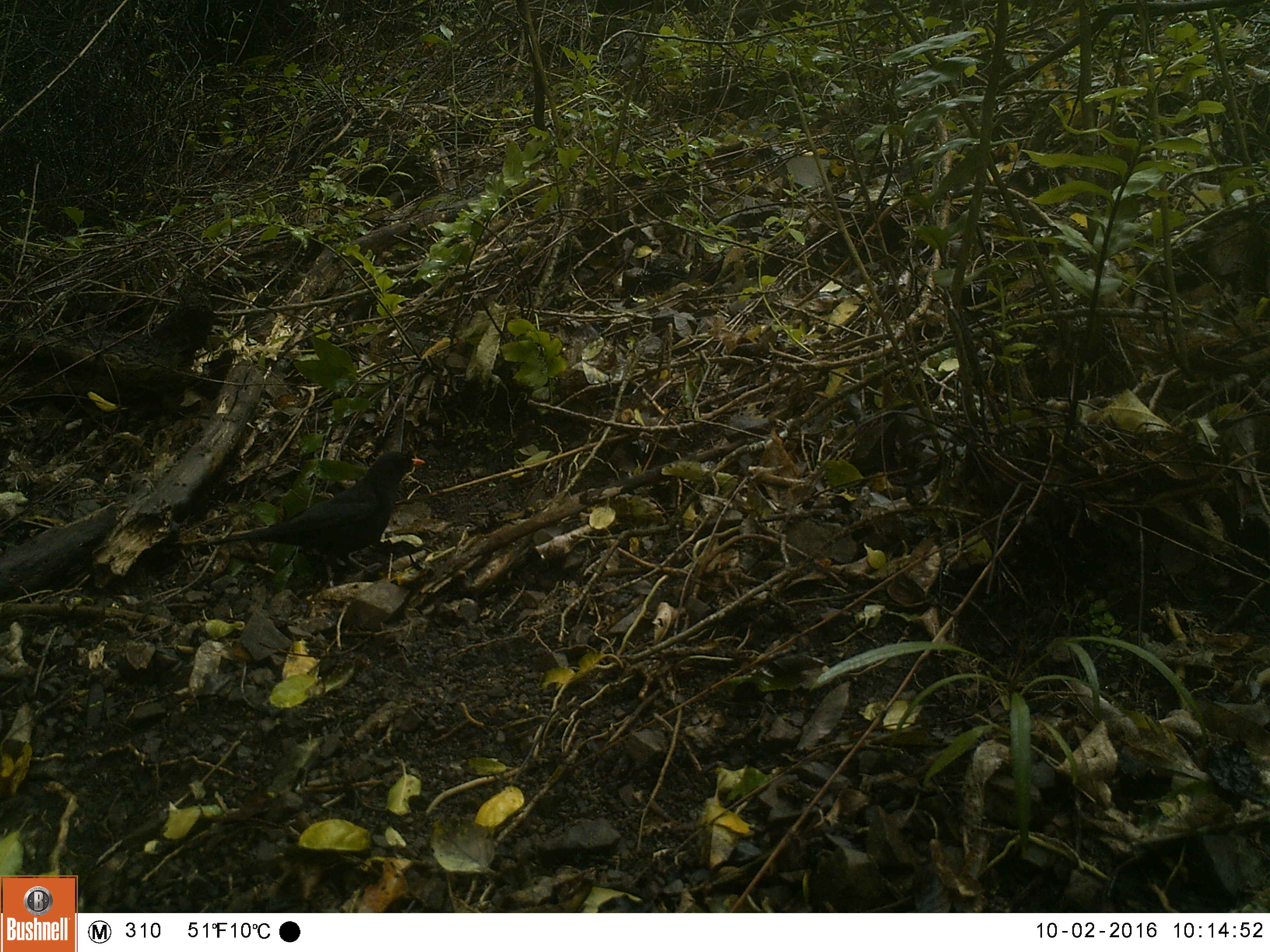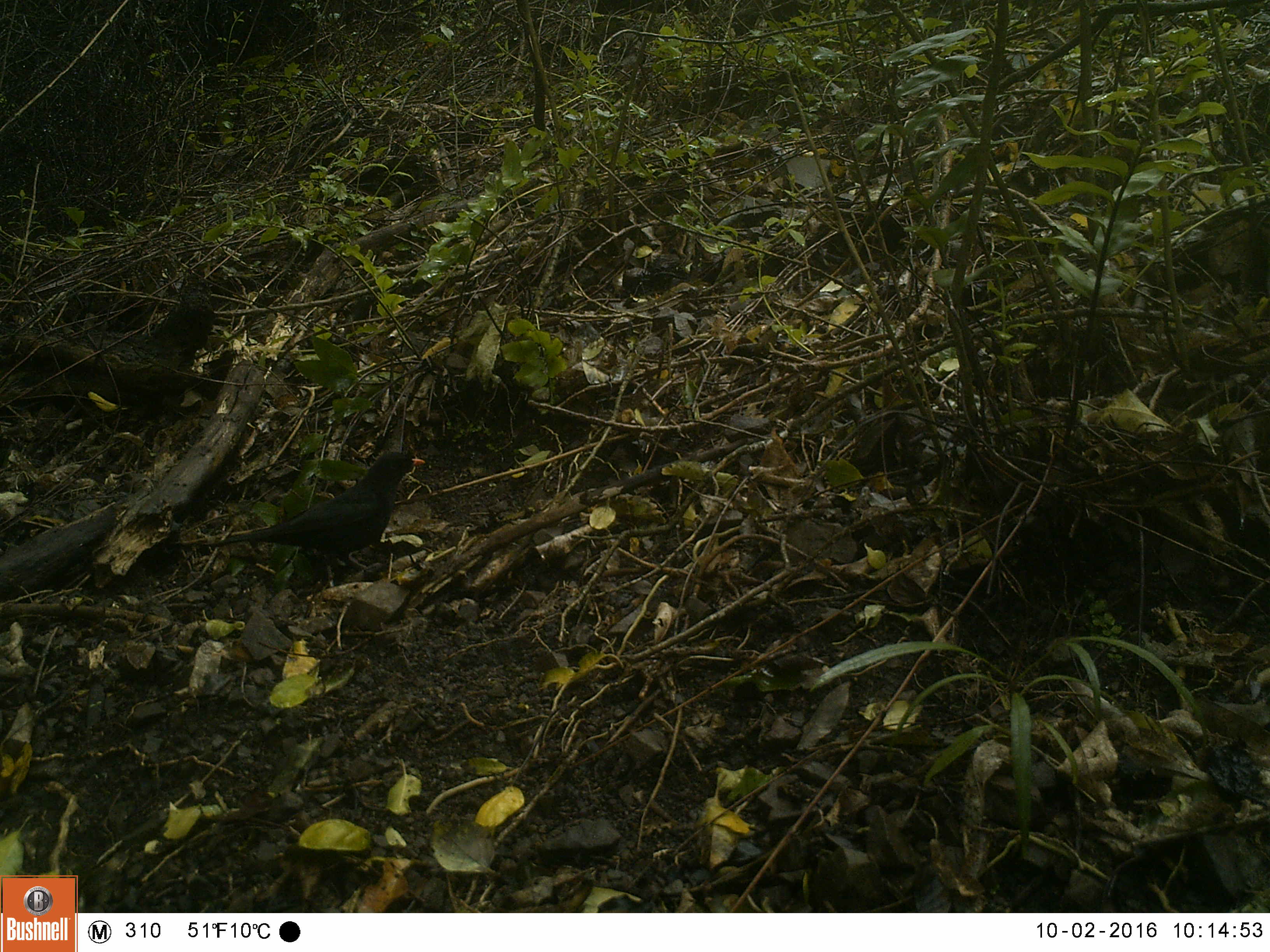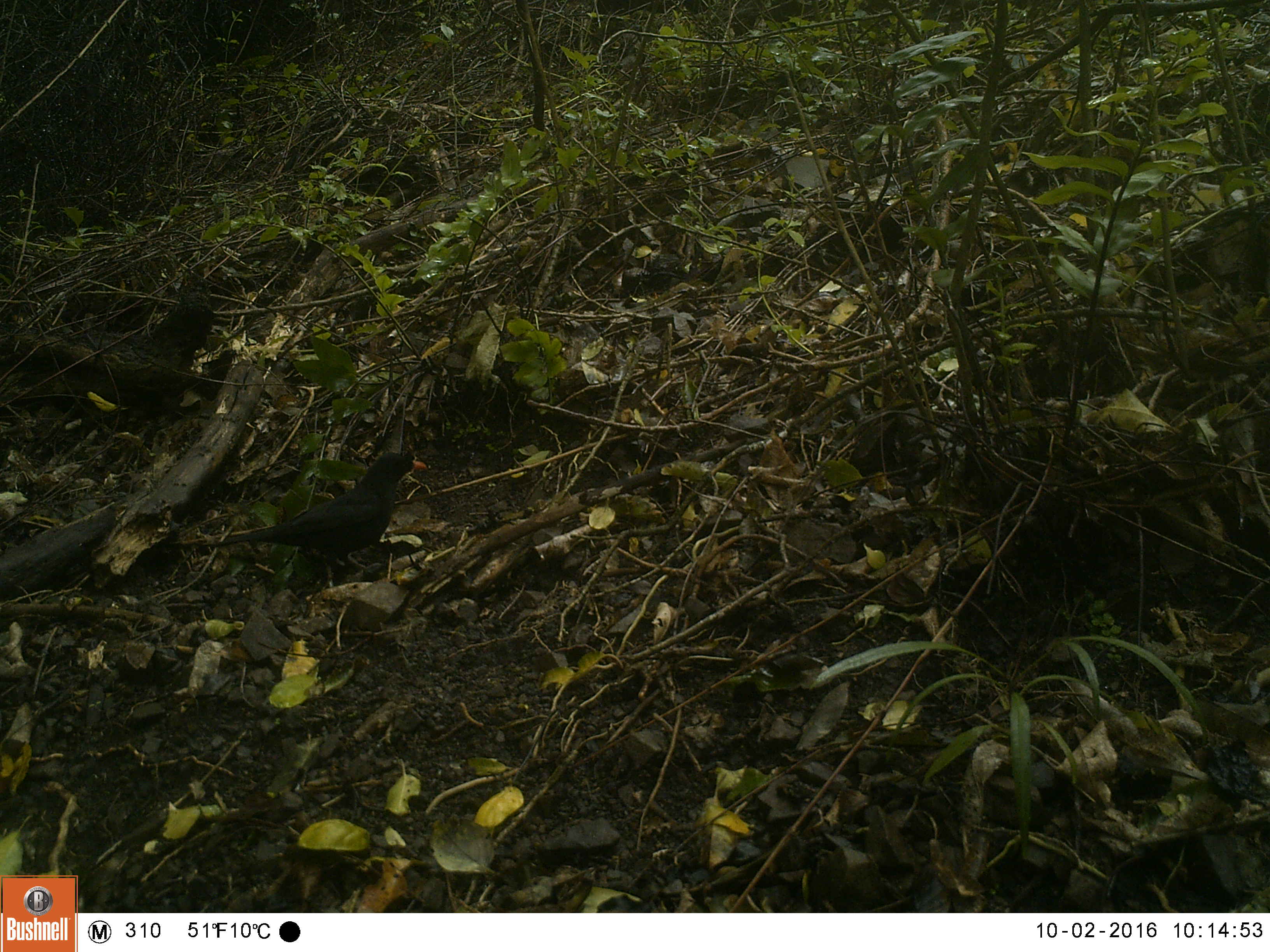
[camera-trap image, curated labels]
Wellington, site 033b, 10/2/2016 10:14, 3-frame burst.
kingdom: Animalia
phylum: Chordata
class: Aves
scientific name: Aves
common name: bird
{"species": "bird (Aves)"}